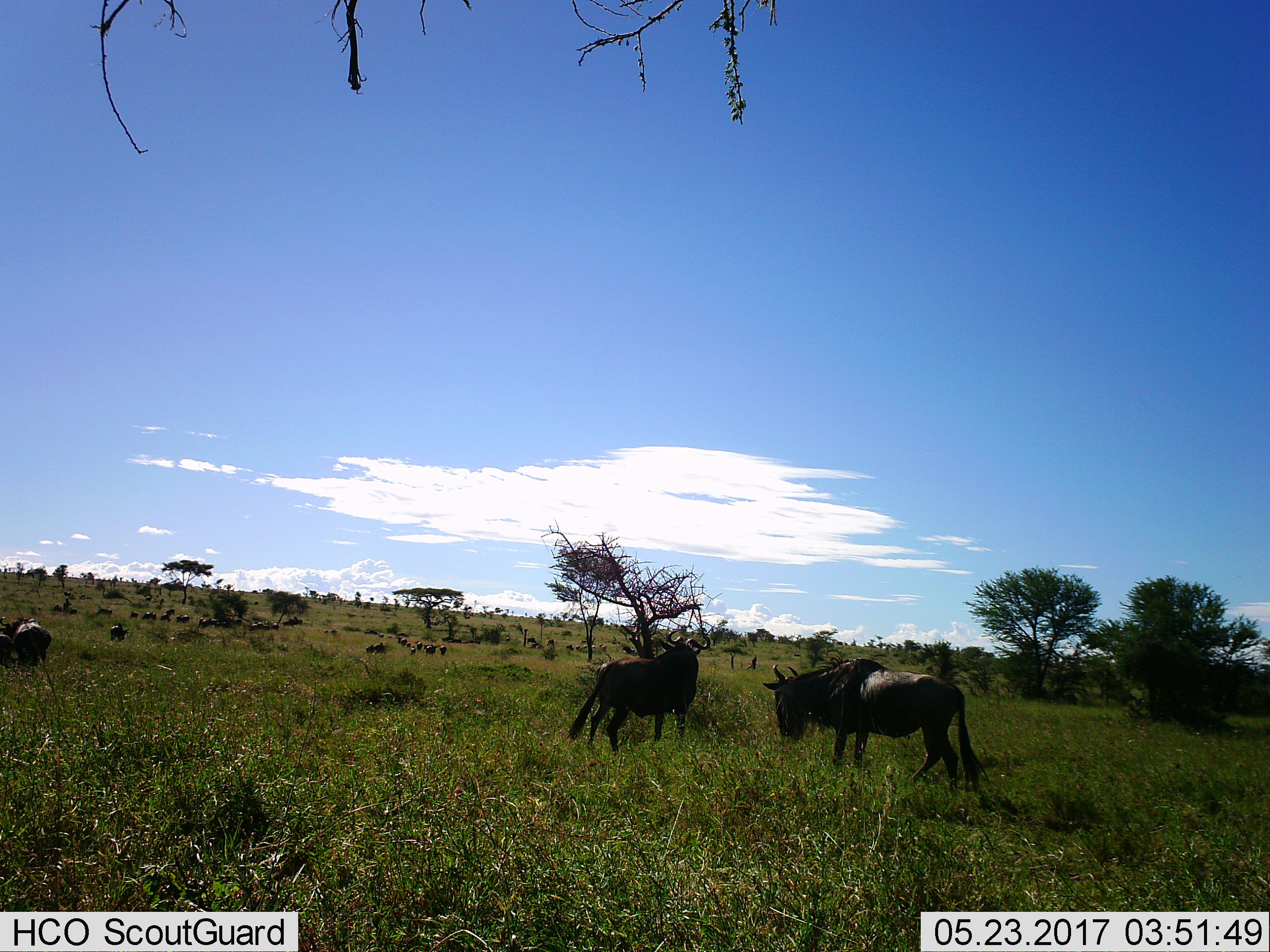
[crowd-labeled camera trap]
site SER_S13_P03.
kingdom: Animalia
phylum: Chordata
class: Mammalia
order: Artiodactyla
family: Bovidae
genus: Connochaetes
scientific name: Connochaetes taurinus taurinus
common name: blue wildebeest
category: wildebeestblue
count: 11-50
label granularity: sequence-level